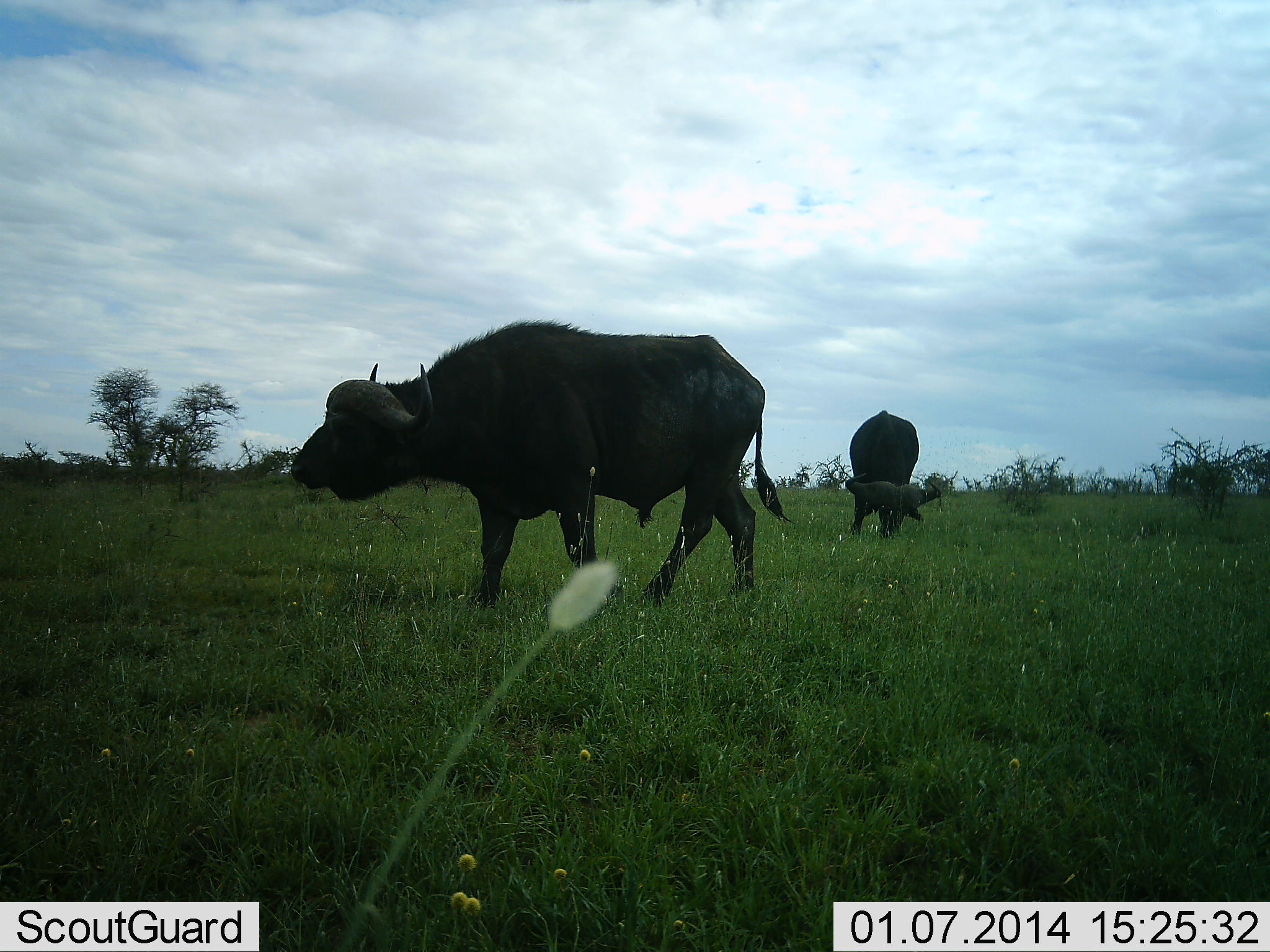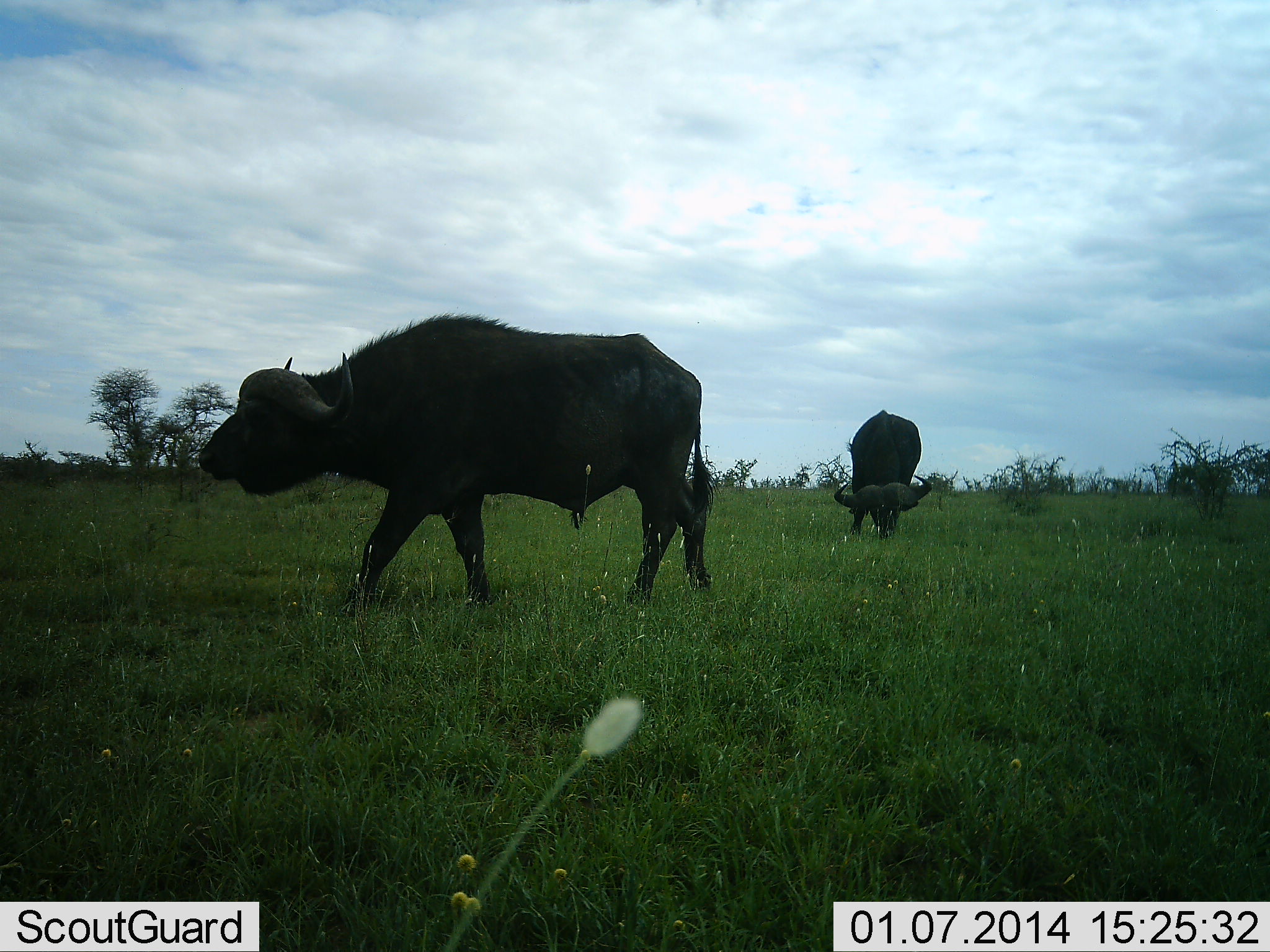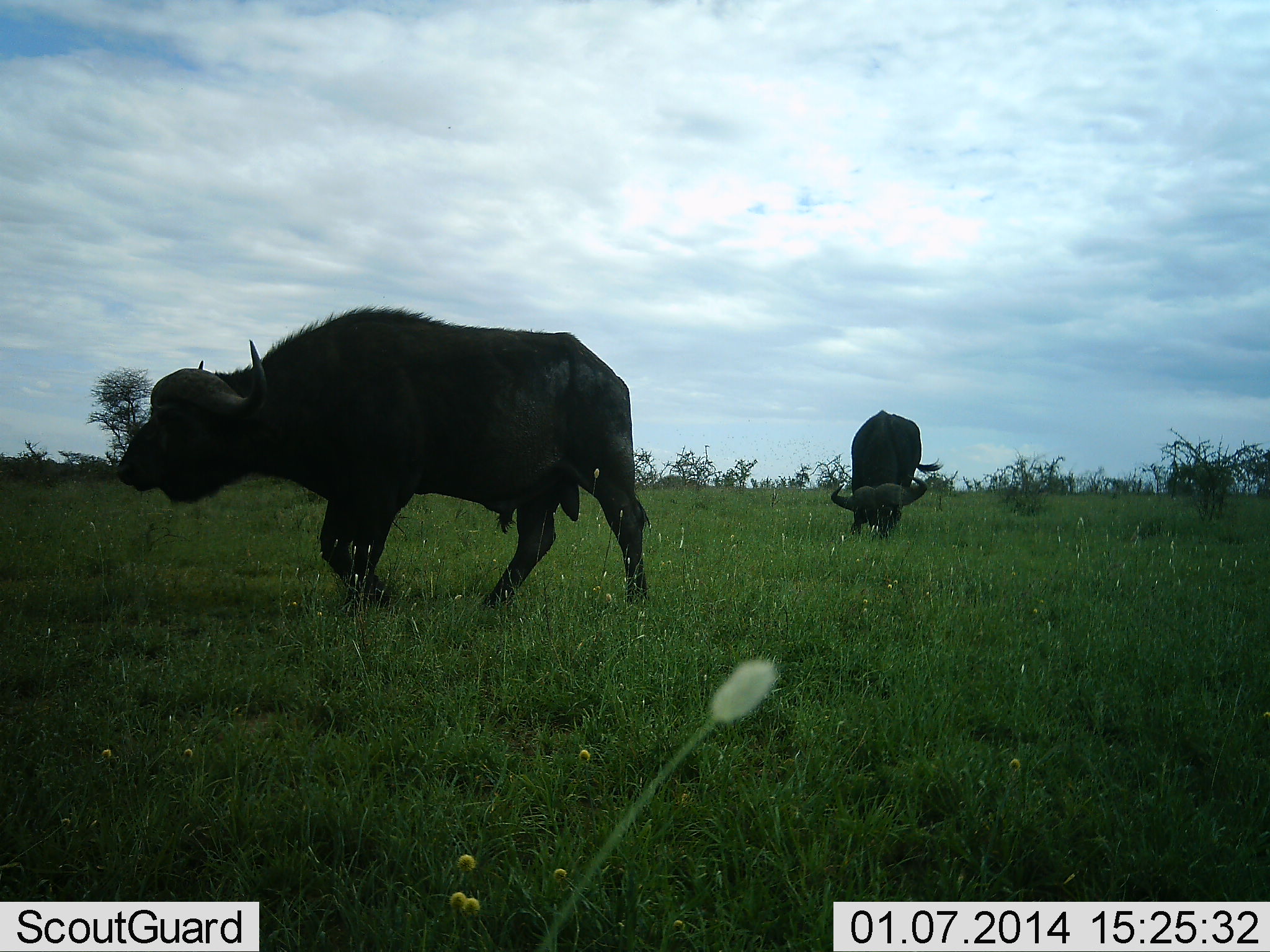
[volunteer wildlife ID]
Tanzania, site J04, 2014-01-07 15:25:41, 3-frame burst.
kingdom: Animalia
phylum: Chordata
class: Mammalia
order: Artiodactyla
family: Bovidae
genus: Syncerus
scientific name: Syncerus caffer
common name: cape buffalo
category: buffalo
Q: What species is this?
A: Buffalo (cape buffalo) (Syncerus caffer).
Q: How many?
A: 2.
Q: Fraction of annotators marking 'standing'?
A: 20%.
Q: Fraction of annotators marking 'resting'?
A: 0%.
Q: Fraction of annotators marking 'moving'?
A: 80%.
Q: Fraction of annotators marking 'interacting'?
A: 0%.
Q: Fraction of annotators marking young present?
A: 0%.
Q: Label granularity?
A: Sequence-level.